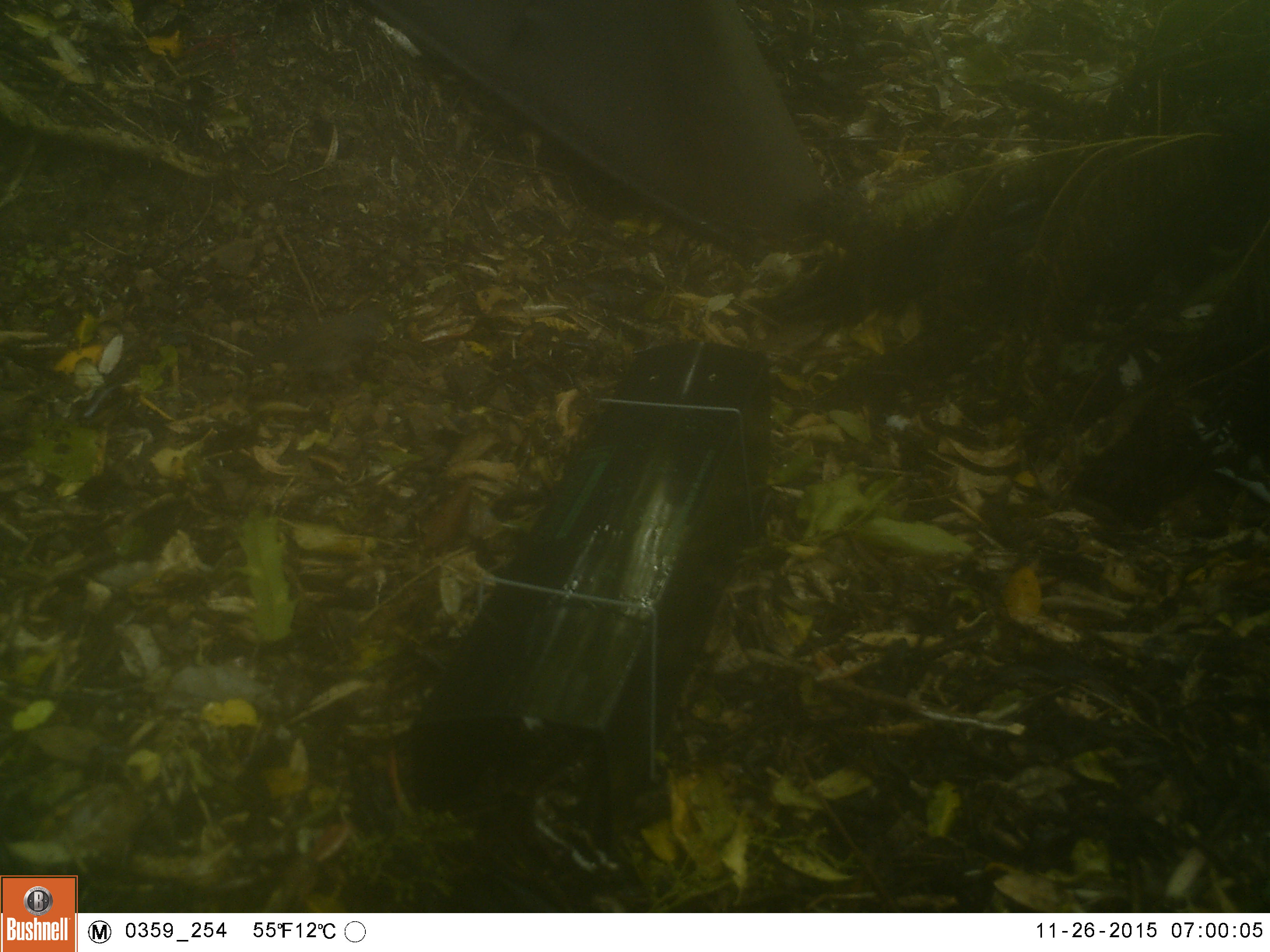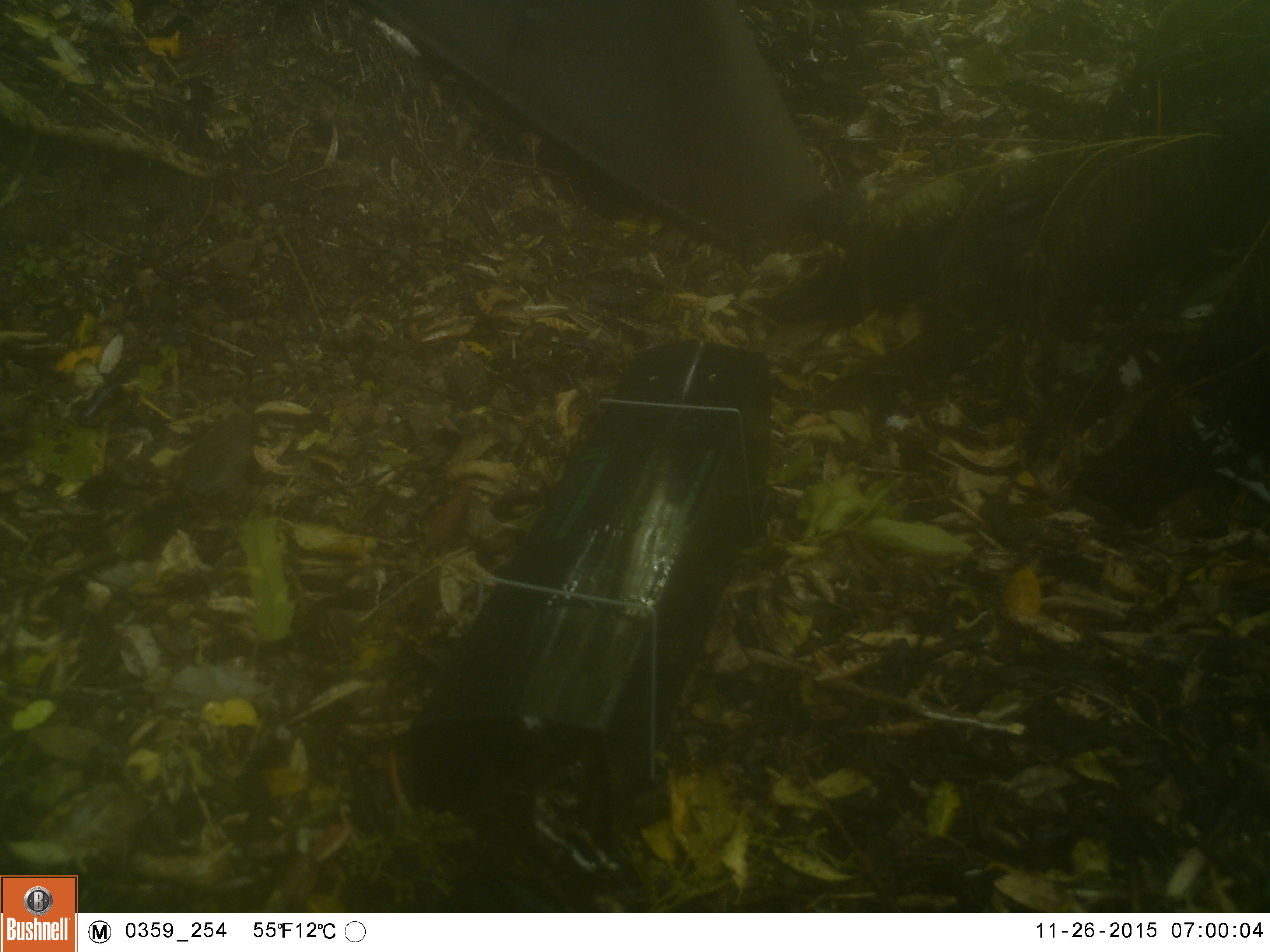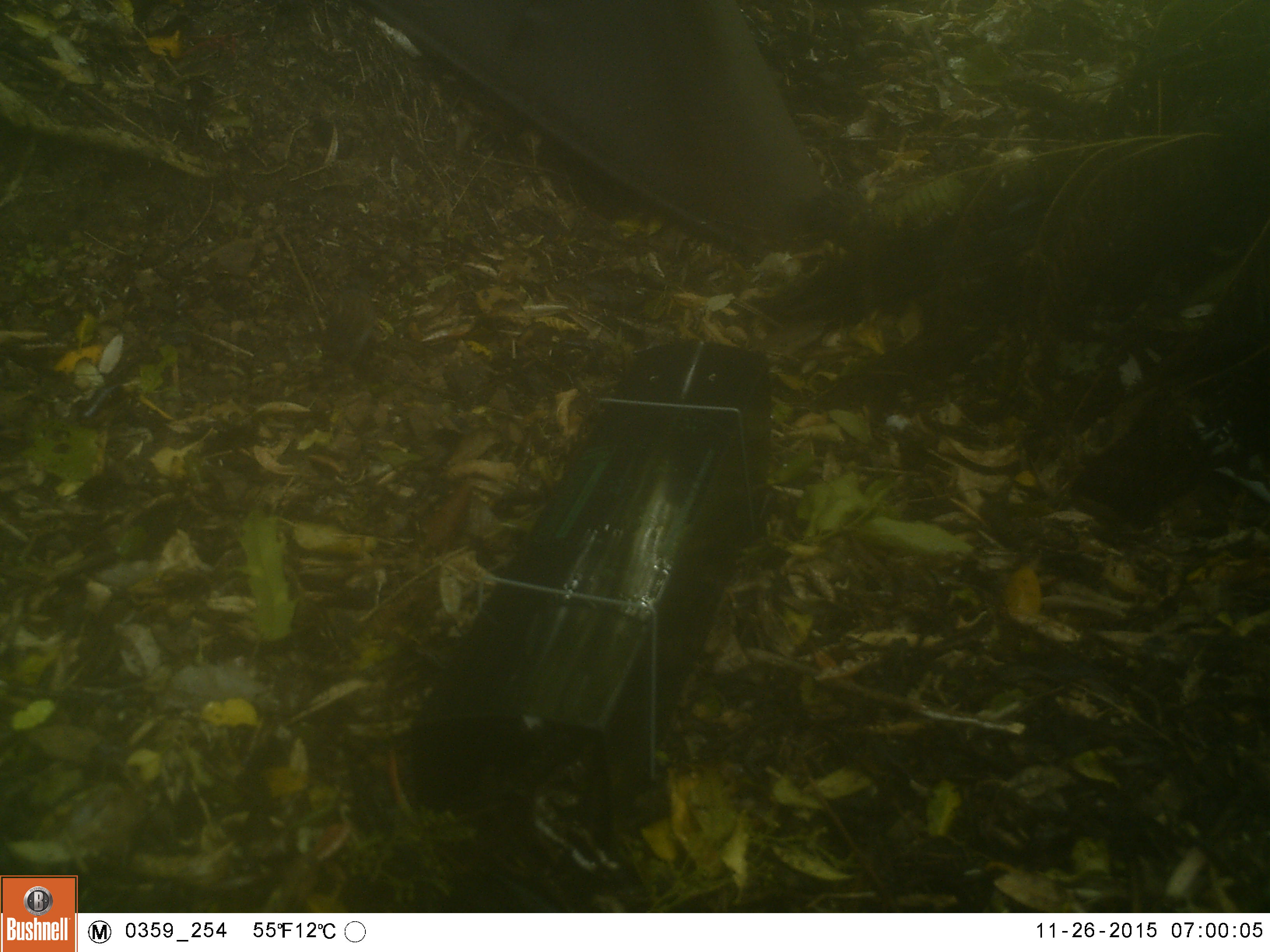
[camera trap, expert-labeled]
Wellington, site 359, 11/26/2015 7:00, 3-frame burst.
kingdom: Animalia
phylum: Chordata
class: Aves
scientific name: Aves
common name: bird